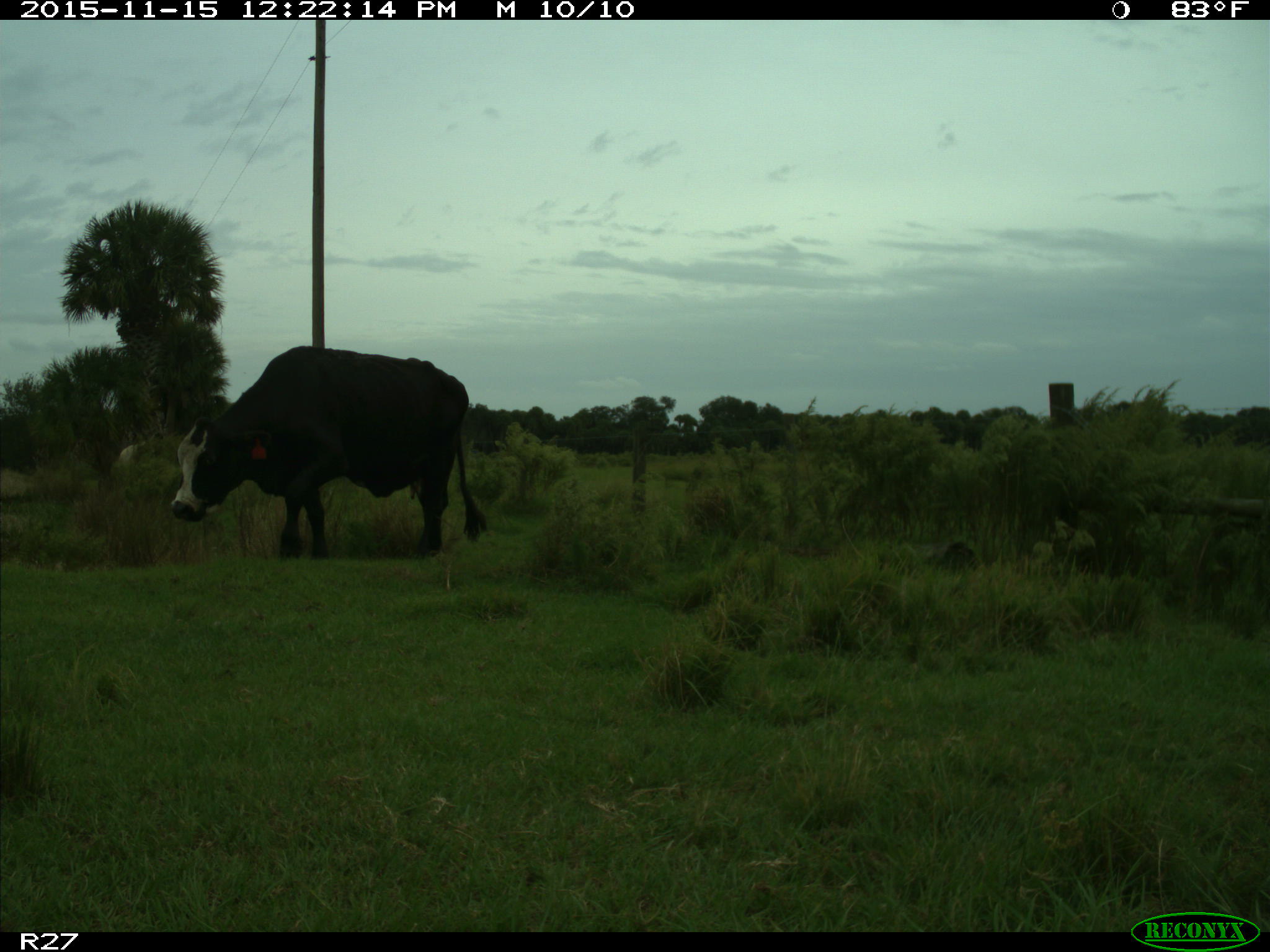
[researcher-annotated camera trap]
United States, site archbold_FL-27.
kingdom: Animalia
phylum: Chordata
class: Mammalia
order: Artiodactyla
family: Bovidae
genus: Bos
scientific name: Bos taurus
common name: domestic cow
Bos taurus (domestic cow).